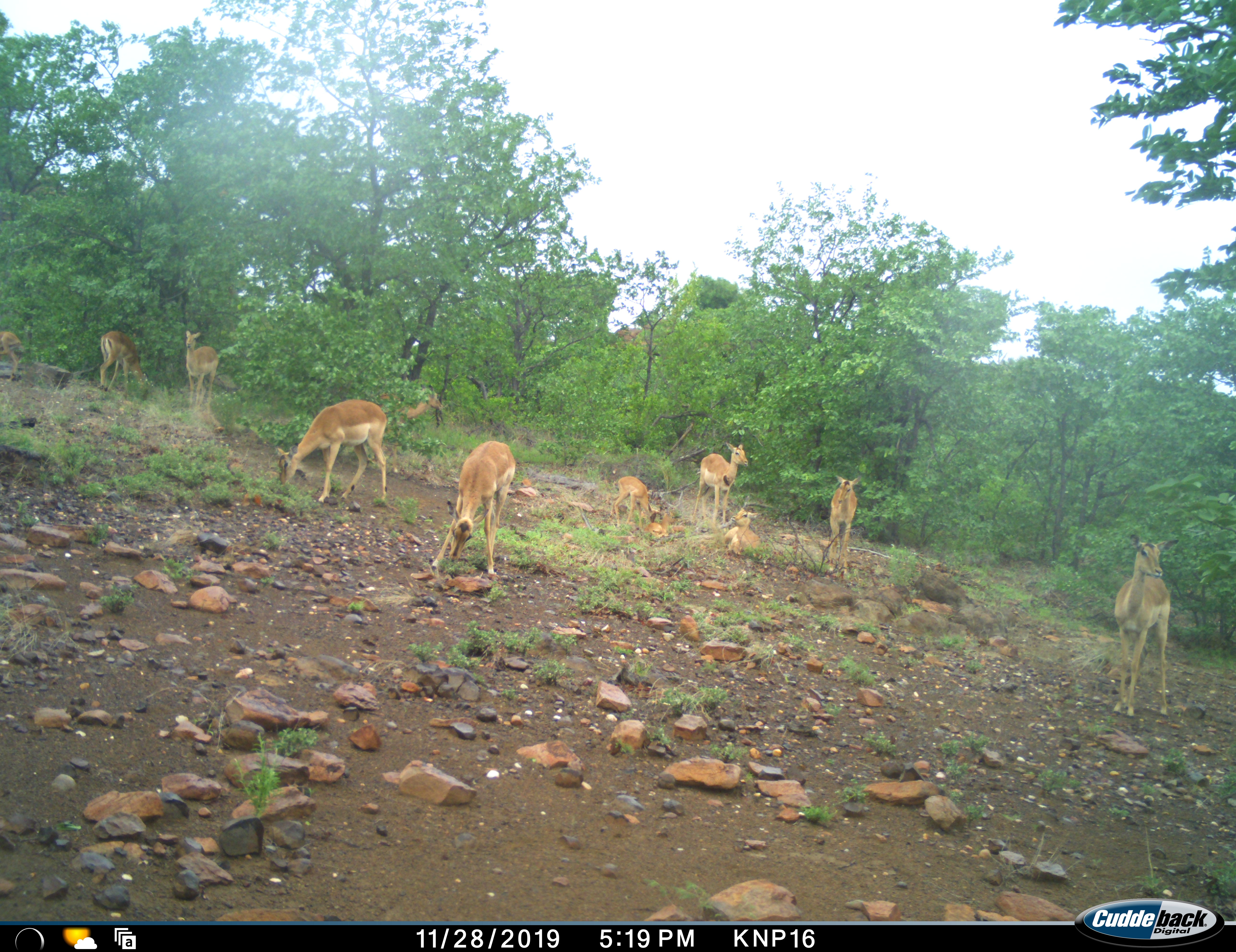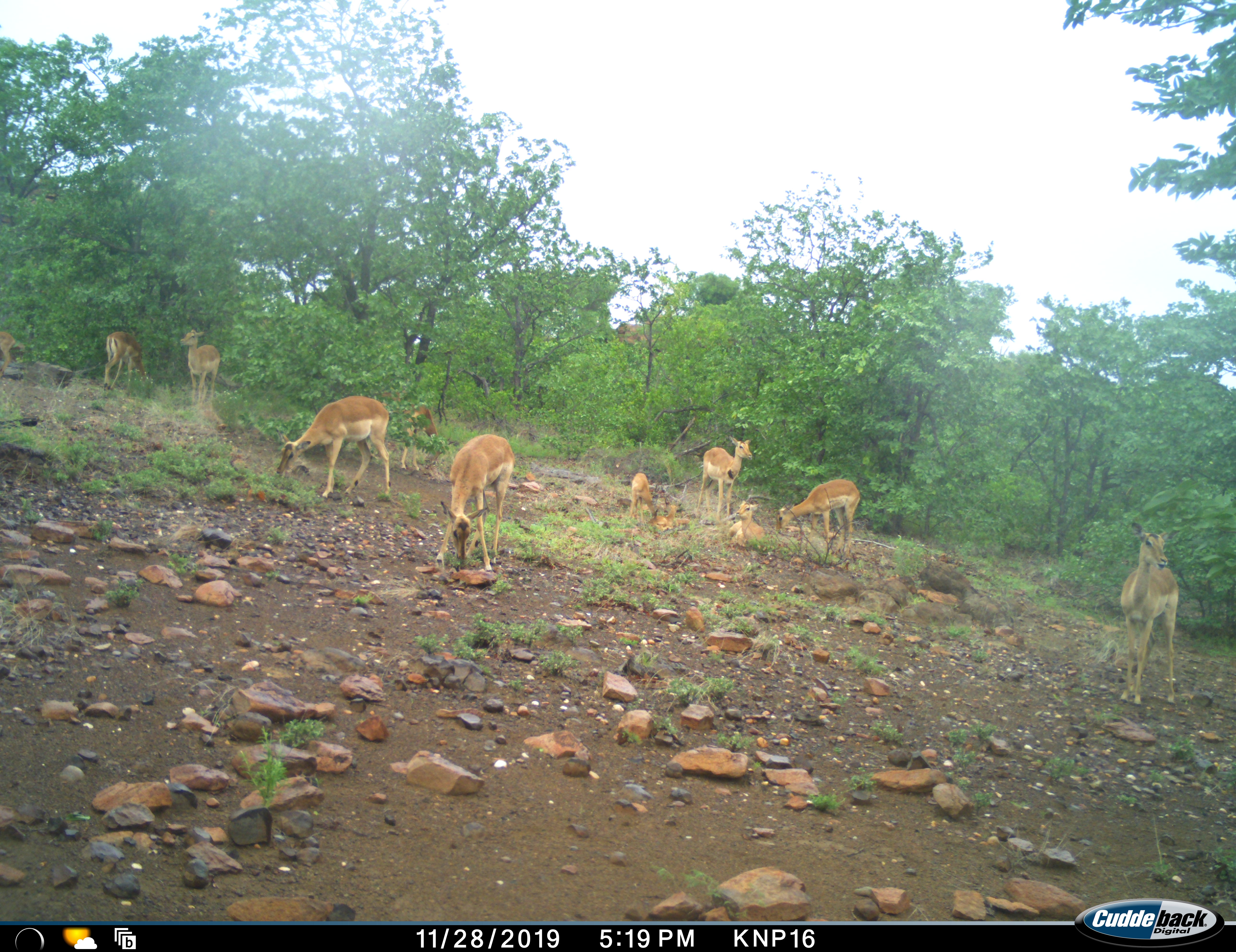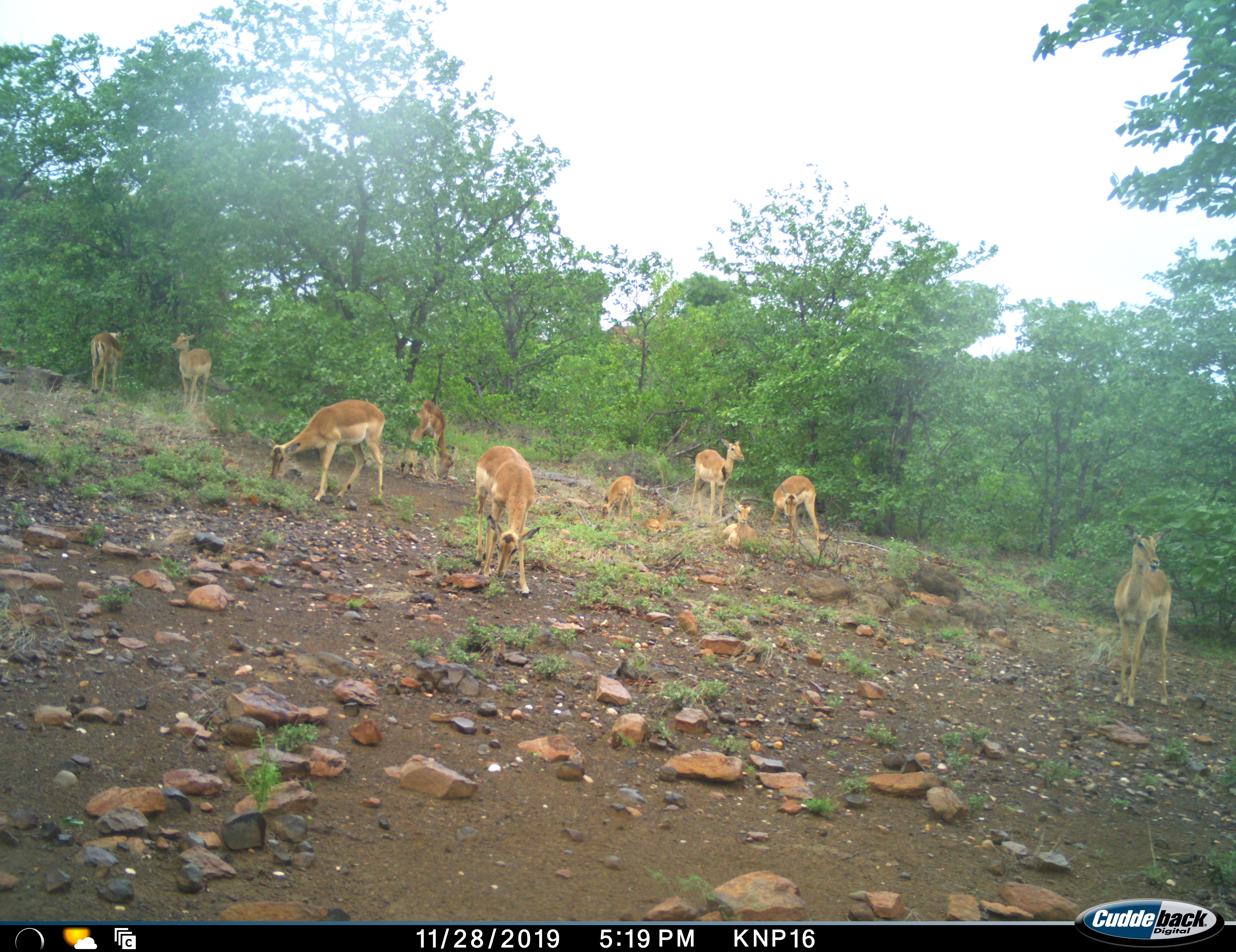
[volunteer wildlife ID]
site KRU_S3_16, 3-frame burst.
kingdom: Animalia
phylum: Chordata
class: Mammalia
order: Artiodactyla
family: Bovidae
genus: Aepyceros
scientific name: Aepyceros melampus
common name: impala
Impala (Aepyceros melampus), count 11-50. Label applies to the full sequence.